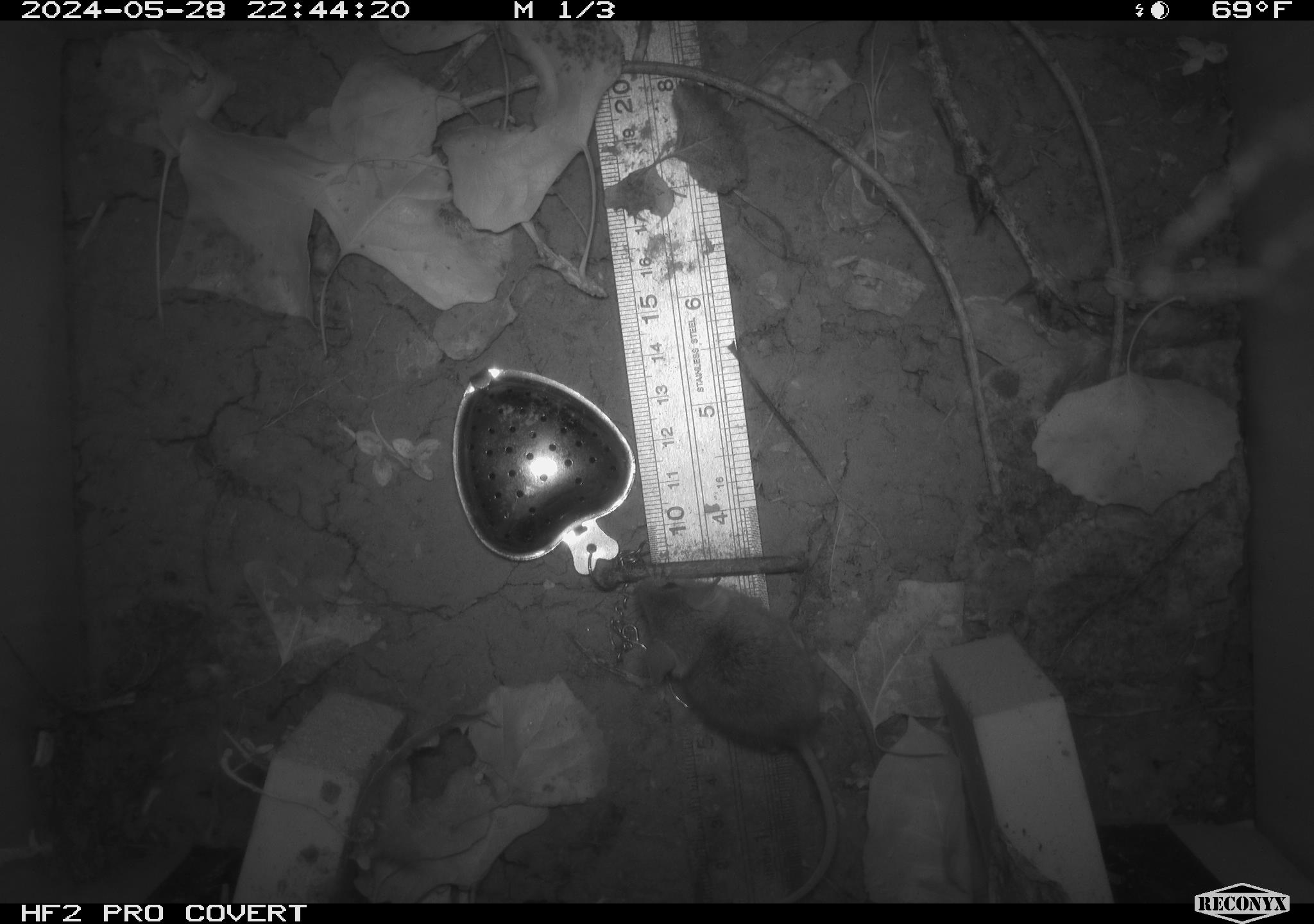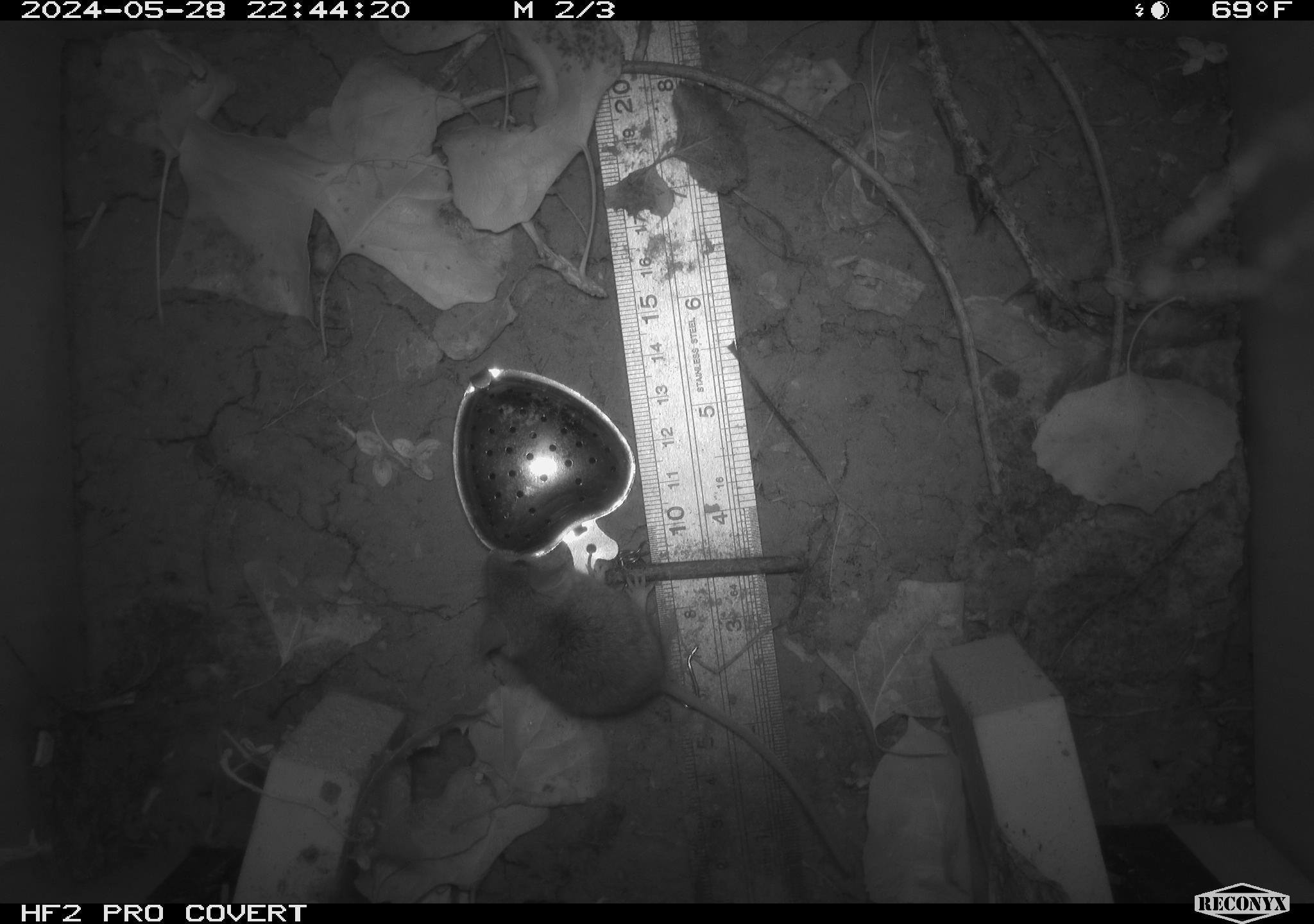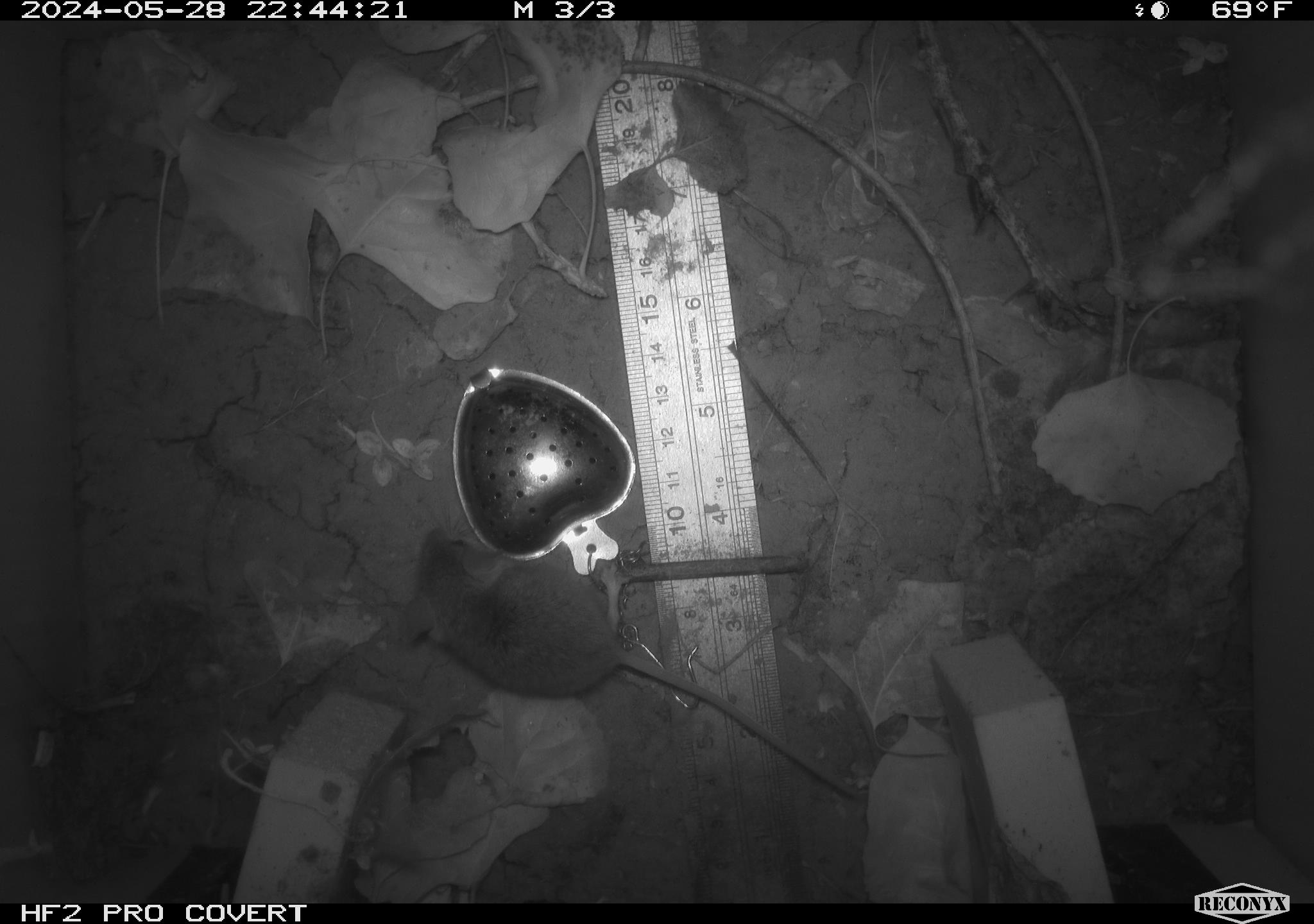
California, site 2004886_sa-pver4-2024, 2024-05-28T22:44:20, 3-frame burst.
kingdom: Animalia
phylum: Chordata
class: Mammalia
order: Rodentia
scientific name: Rodentia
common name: mouse species